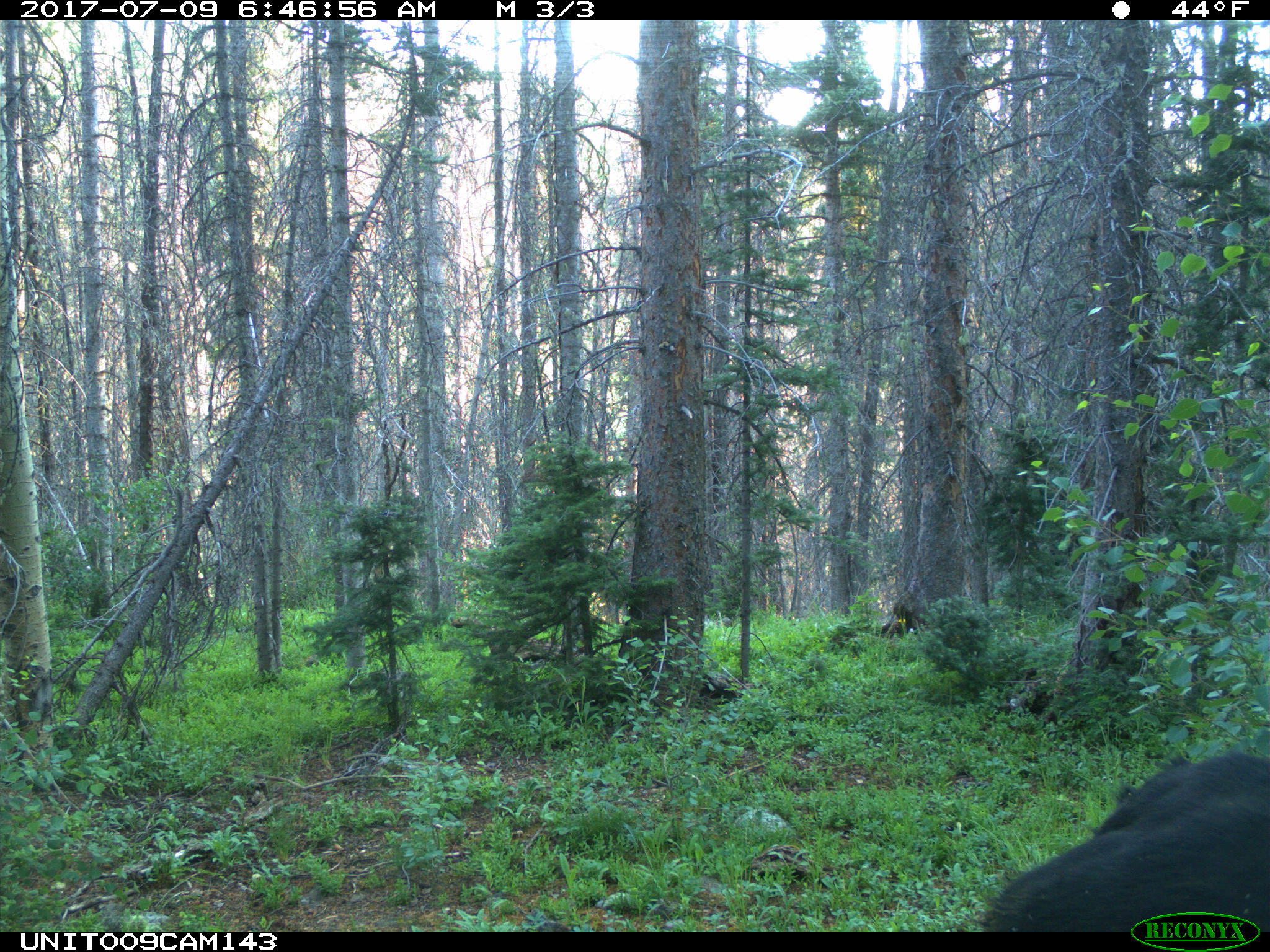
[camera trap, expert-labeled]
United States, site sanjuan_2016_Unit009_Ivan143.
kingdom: Animalia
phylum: Chordata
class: Mammalia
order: Artiodactyla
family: Bovidae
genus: Bos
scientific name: Bos taurus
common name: domestic cow